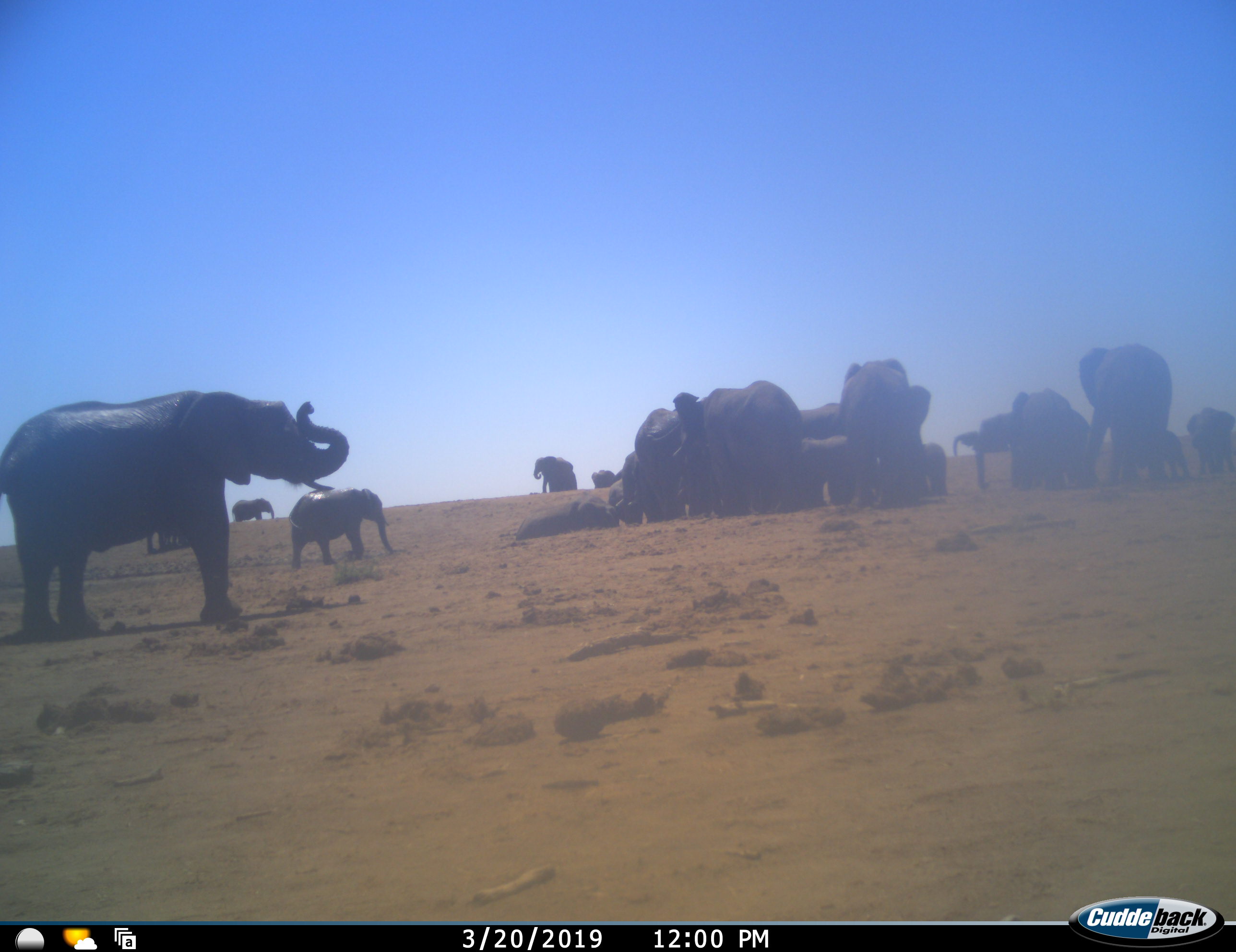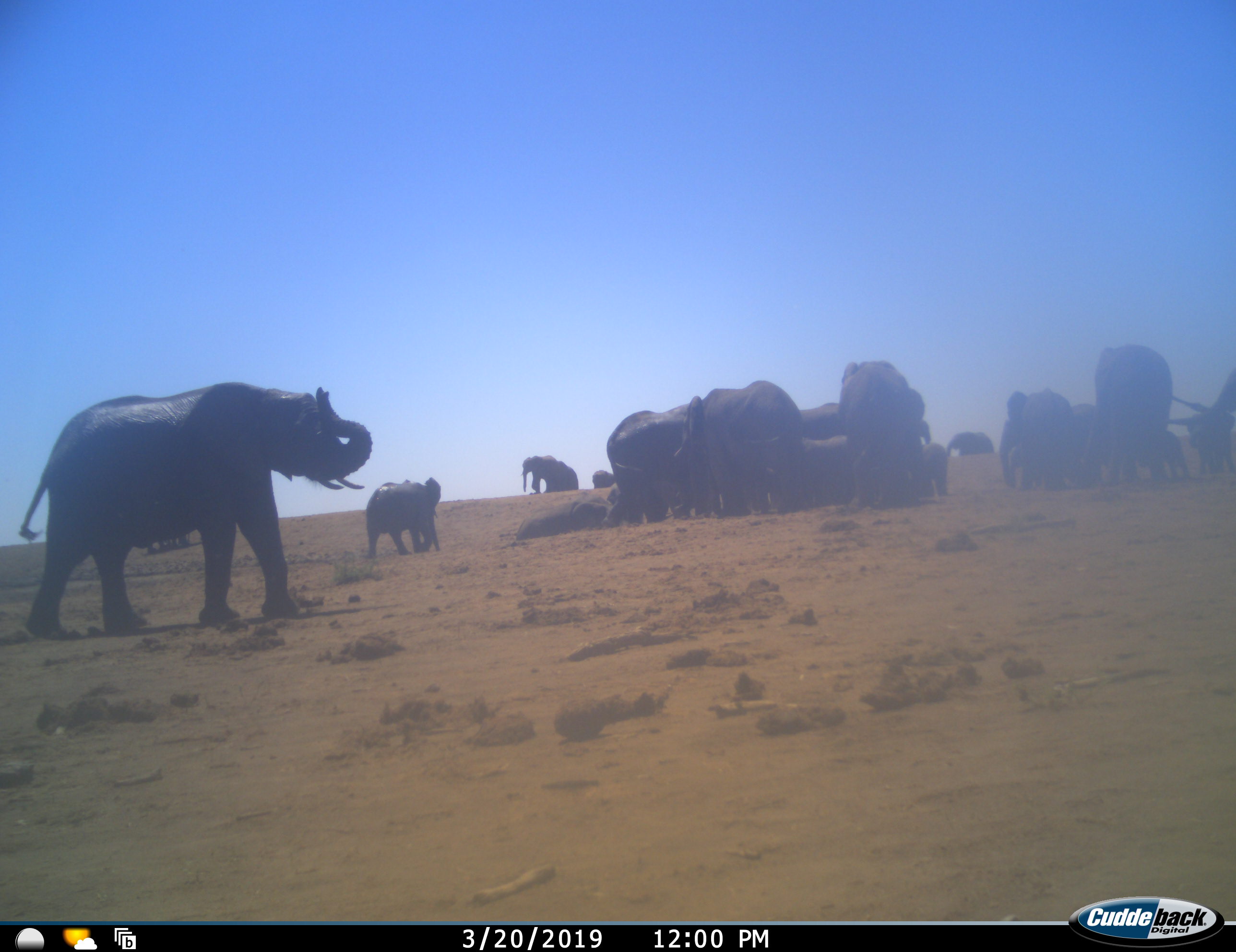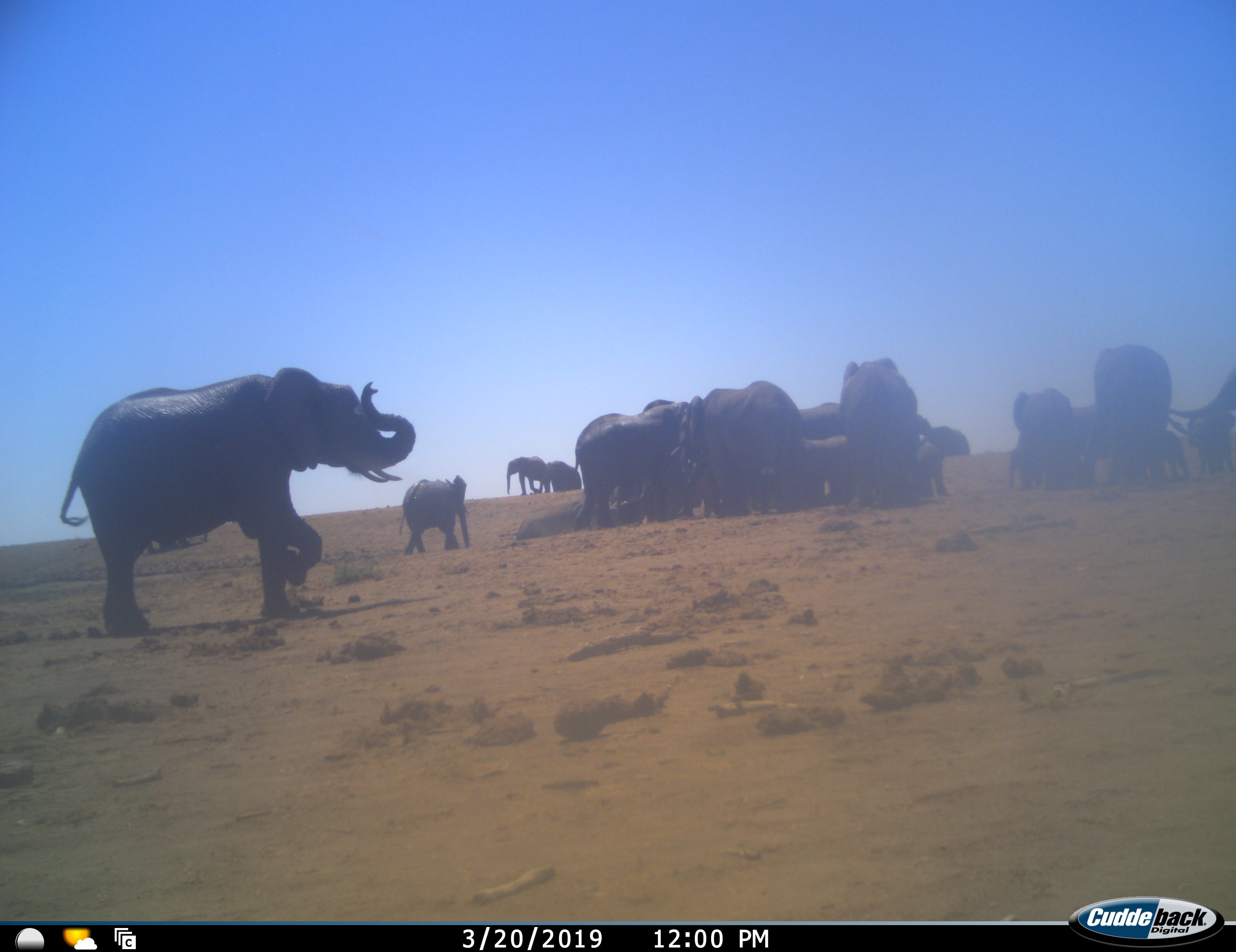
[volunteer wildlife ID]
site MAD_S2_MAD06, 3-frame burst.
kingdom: Animalia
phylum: Chordata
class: Mammalia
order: Proboscidea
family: Elephantidae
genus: Loxodonta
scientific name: Loxodonta africana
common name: african bush elephant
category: elephant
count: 11-50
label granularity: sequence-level